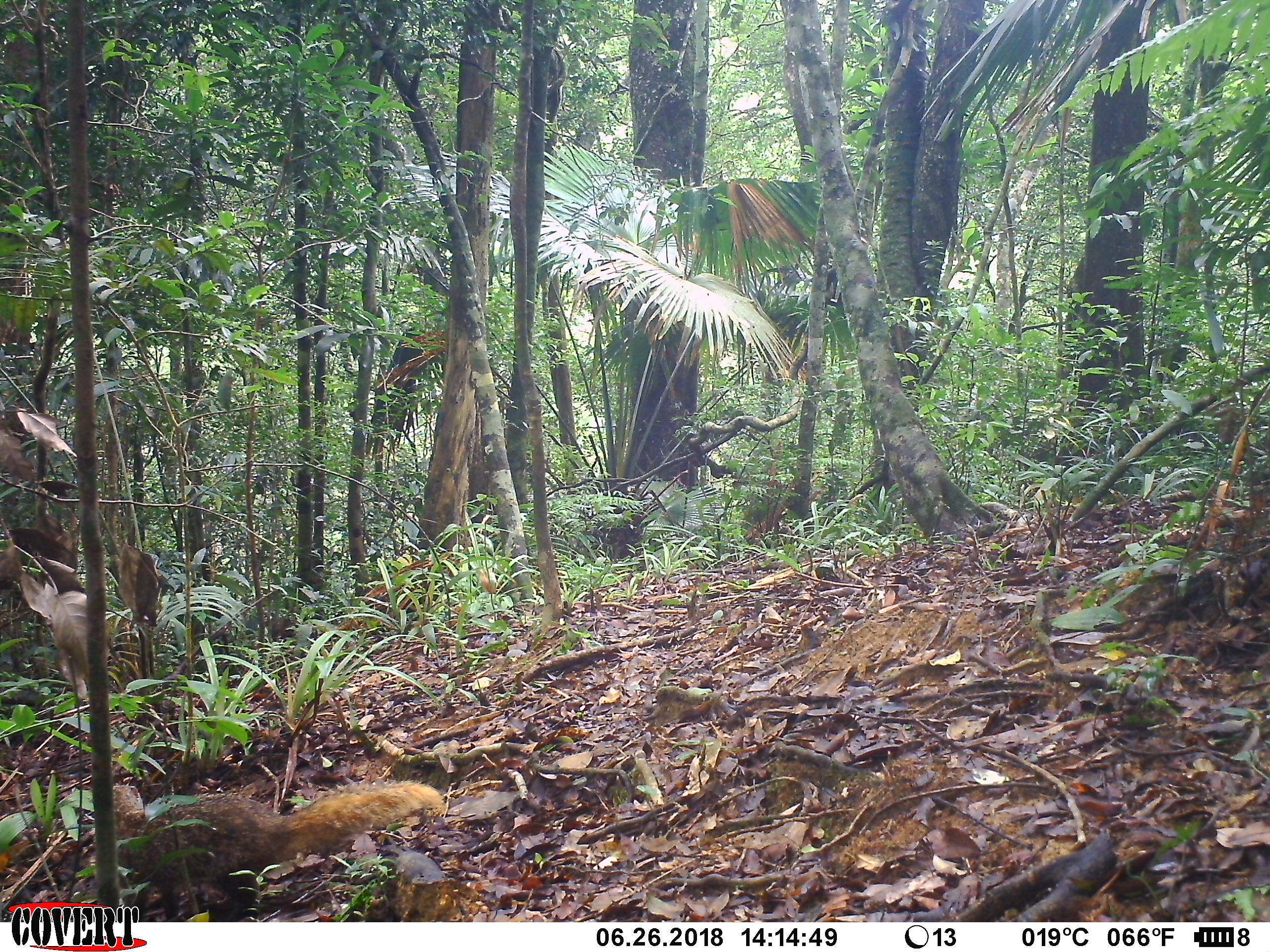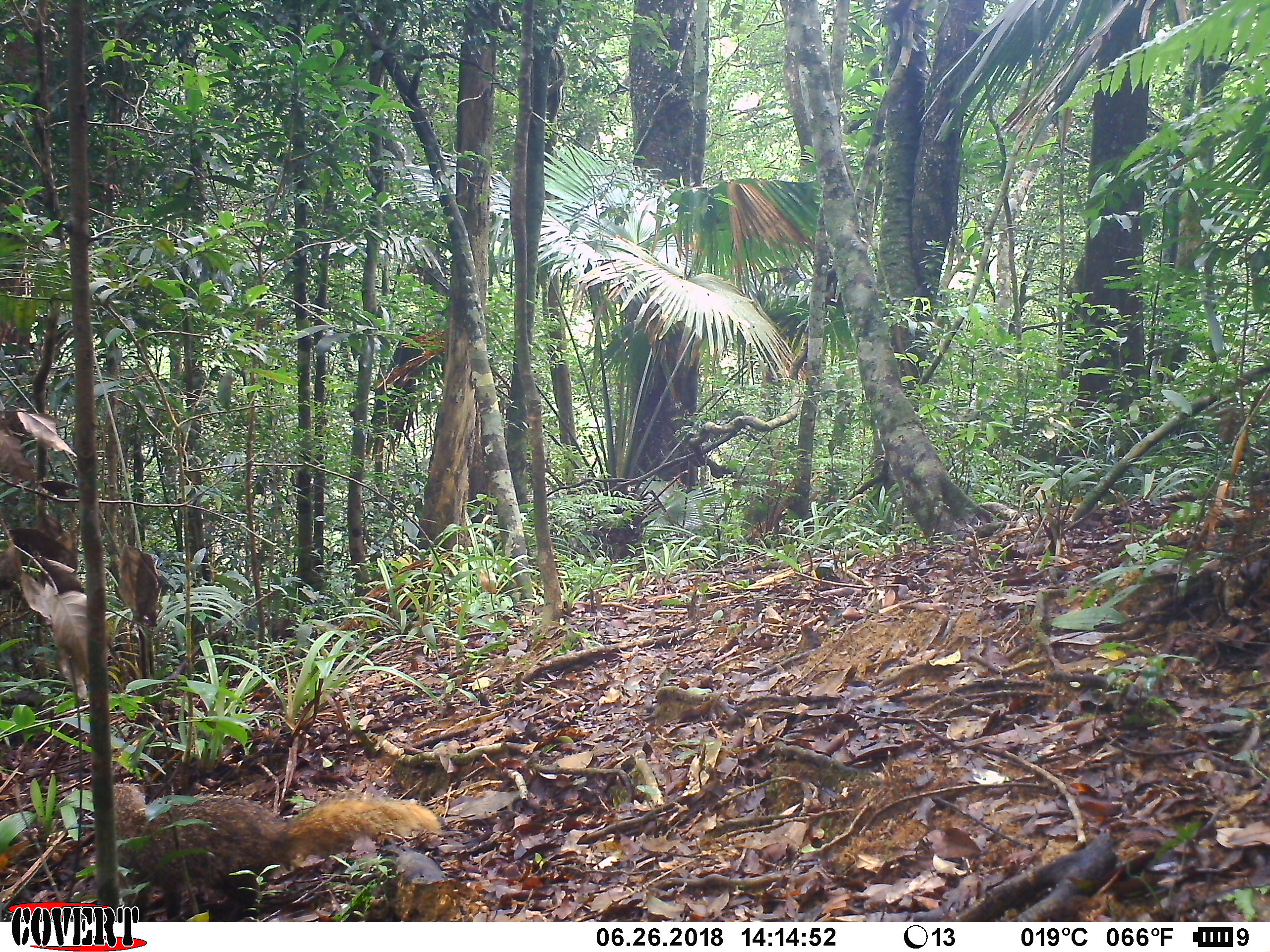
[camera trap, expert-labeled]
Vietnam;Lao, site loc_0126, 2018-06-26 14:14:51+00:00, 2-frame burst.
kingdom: Animalia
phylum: Chordata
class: Mammalia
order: Carnivora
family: Herpestidae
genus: Urva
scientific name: Urva urva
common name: crab-eating mongoose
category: crab eating mongoose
Crab eating mongoose (crab-eating mongoose) (Urva urva). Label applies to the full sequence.